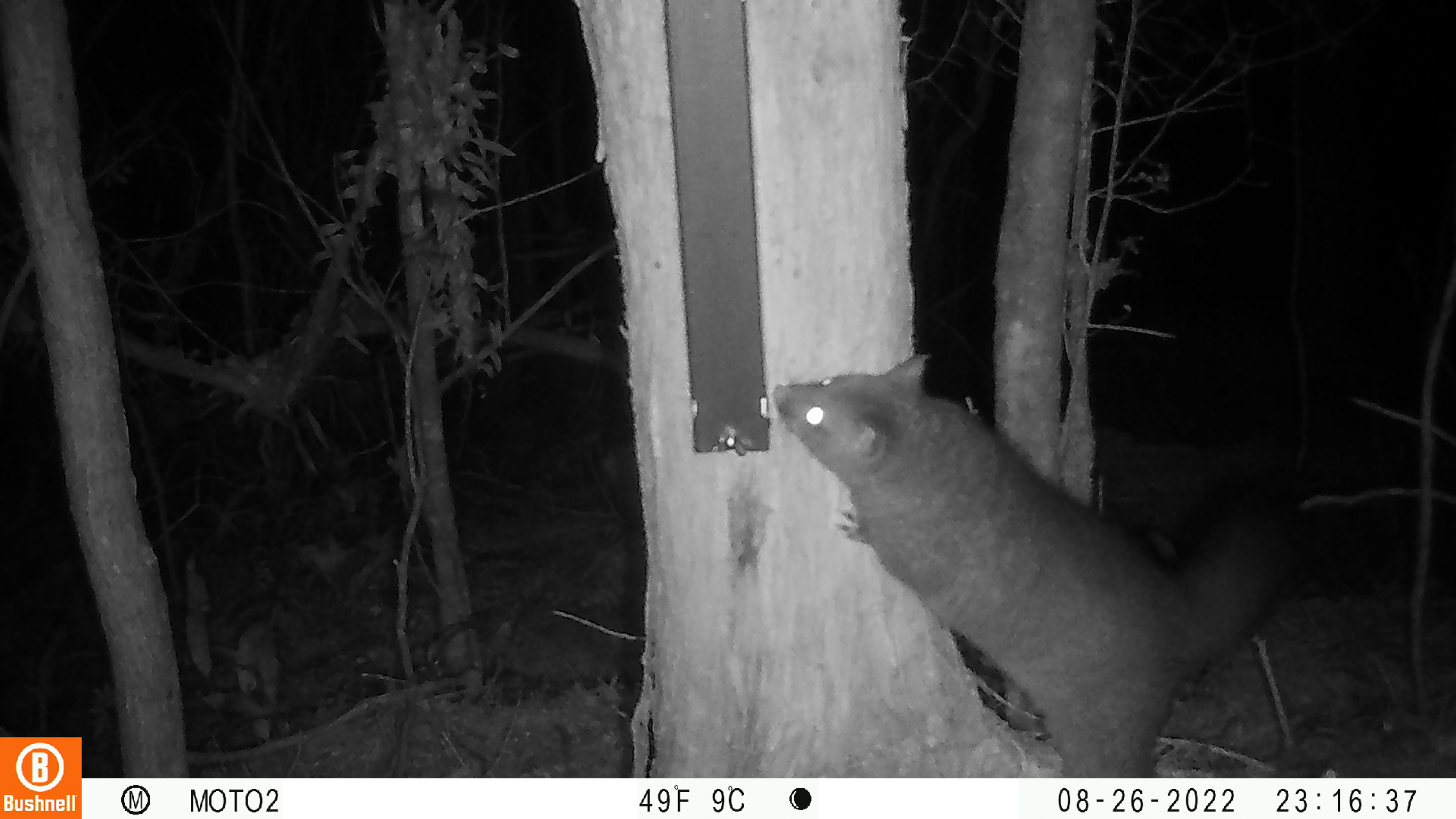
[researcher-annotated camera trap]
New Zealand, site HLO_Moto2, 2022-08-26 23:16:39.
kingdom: Animalia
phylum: Chordata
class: Mammalia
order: Diprotodontia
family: Phalangeridae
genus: Trichosurus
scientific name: Trichosurus vulpecula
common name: common brushtail possum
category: possum